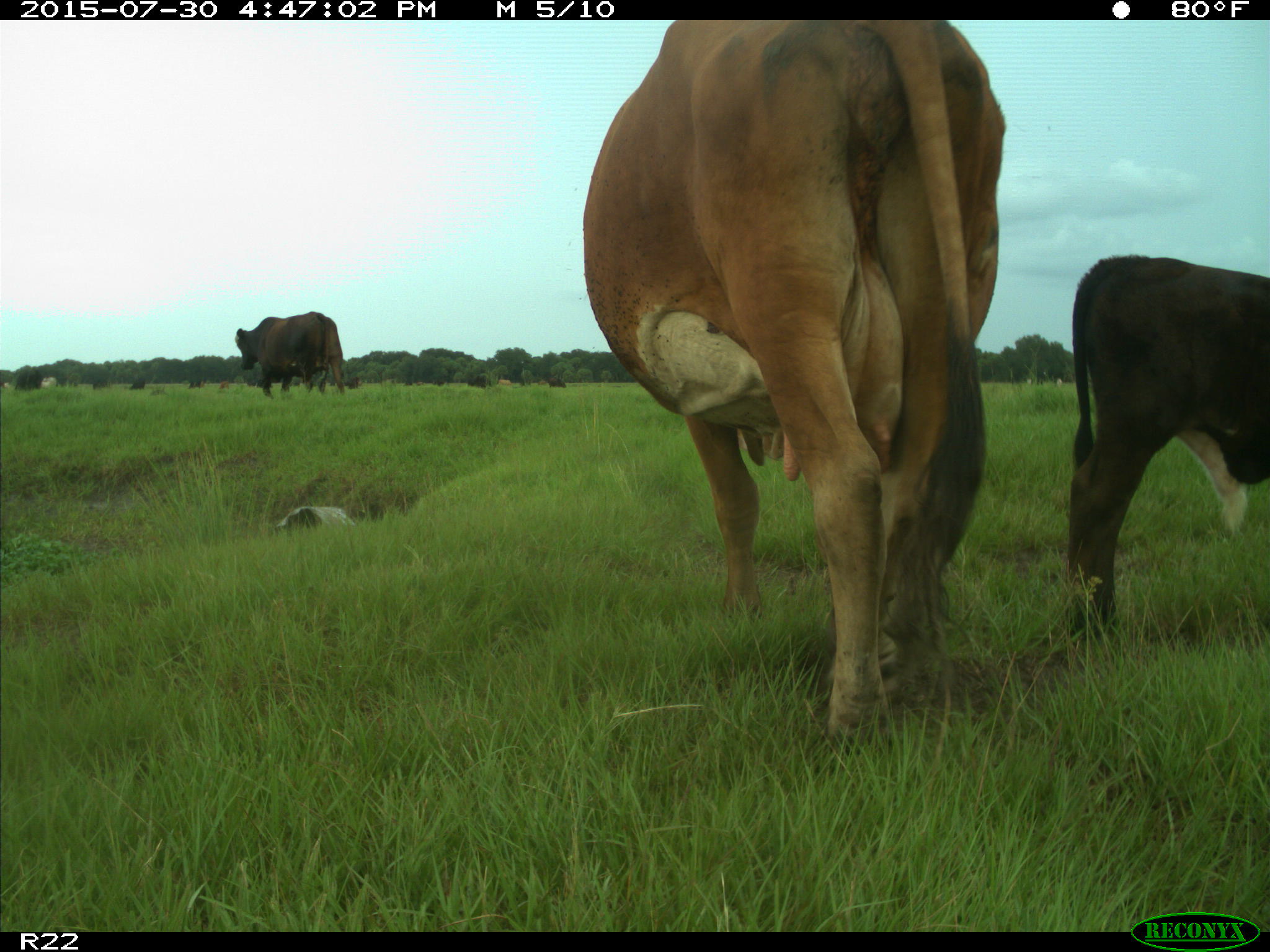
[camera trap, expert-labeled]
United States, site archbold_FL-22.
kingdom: Animalia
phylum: Chordata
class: Mammalia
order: Artiodactyla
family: Bovidae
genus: Bos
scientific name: Bos taurus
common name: domestic cow